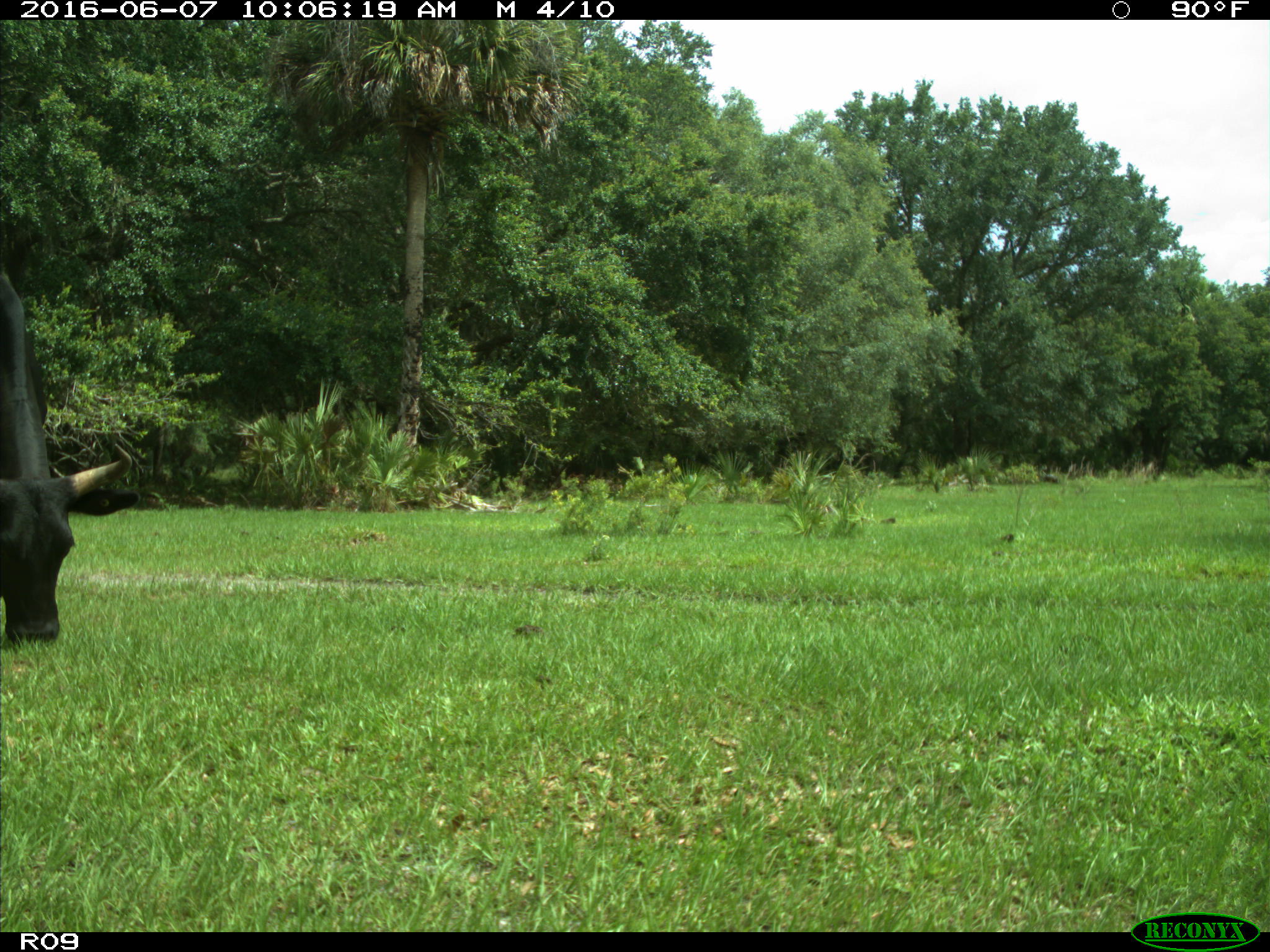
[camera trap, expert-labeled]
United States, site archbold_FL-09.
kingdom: Animalia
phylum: Chordata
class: Mammalia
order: Artiodactyla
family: Bovidae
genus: Bos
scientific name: Bos taurus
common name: domestic cow